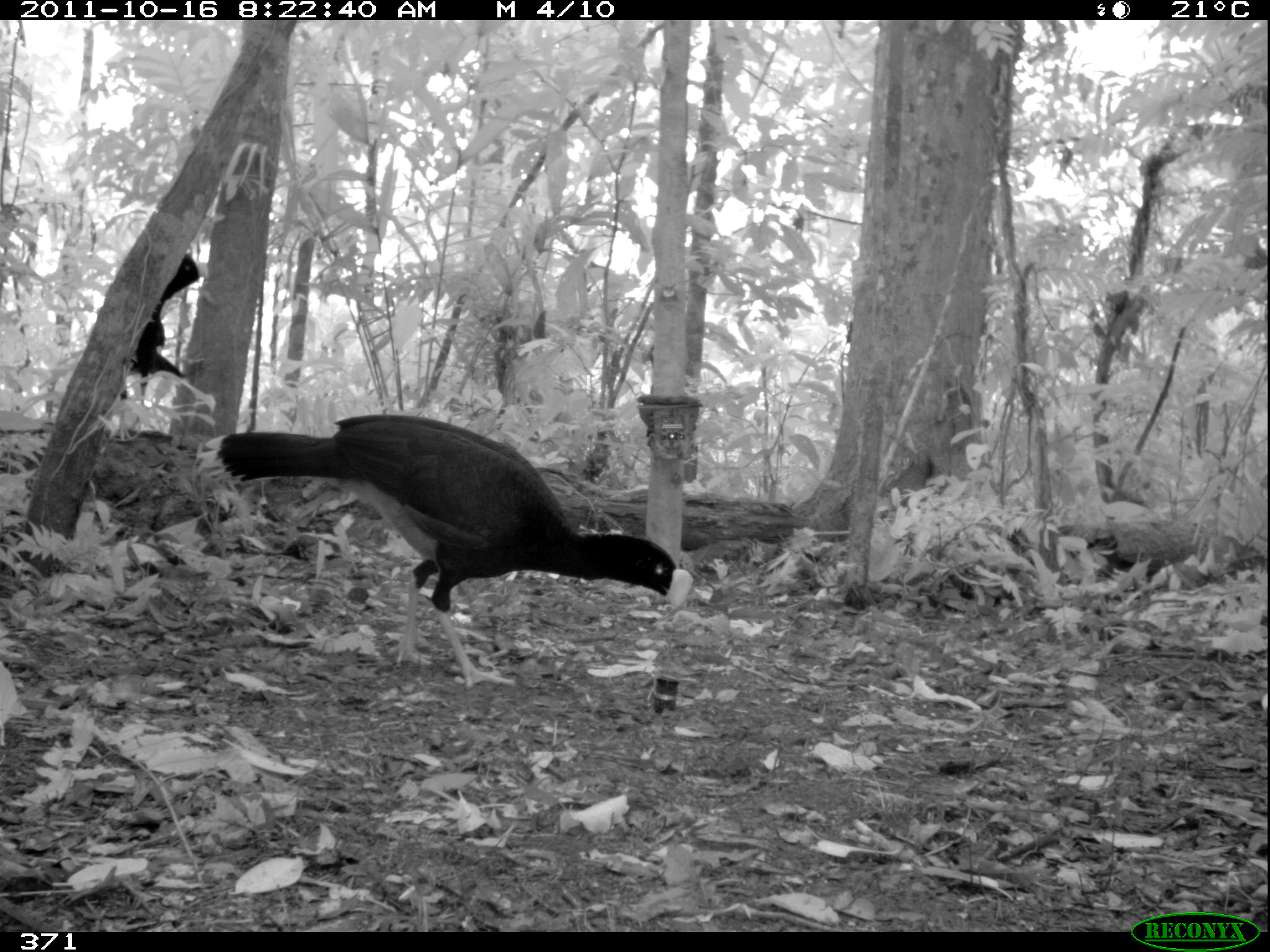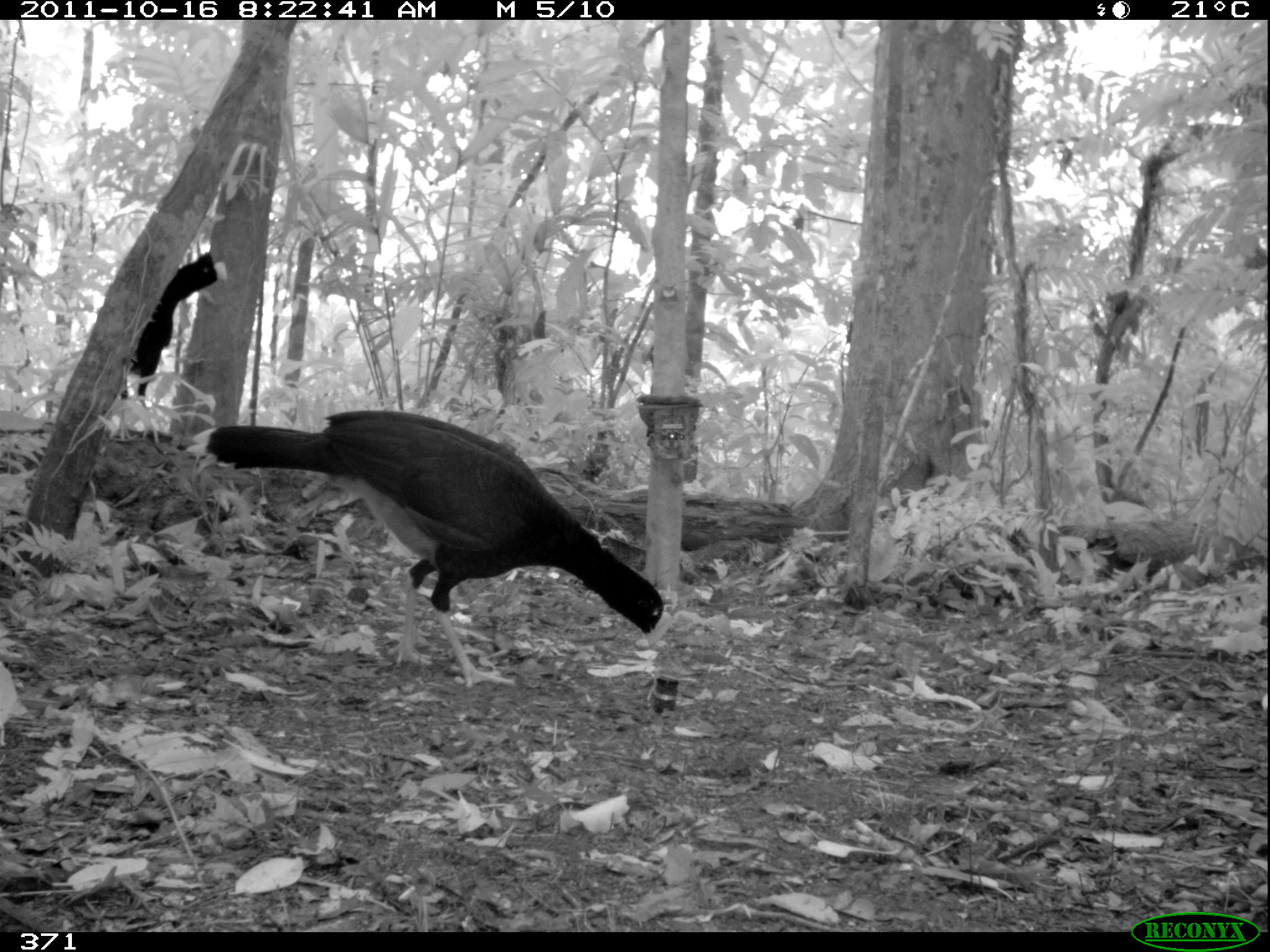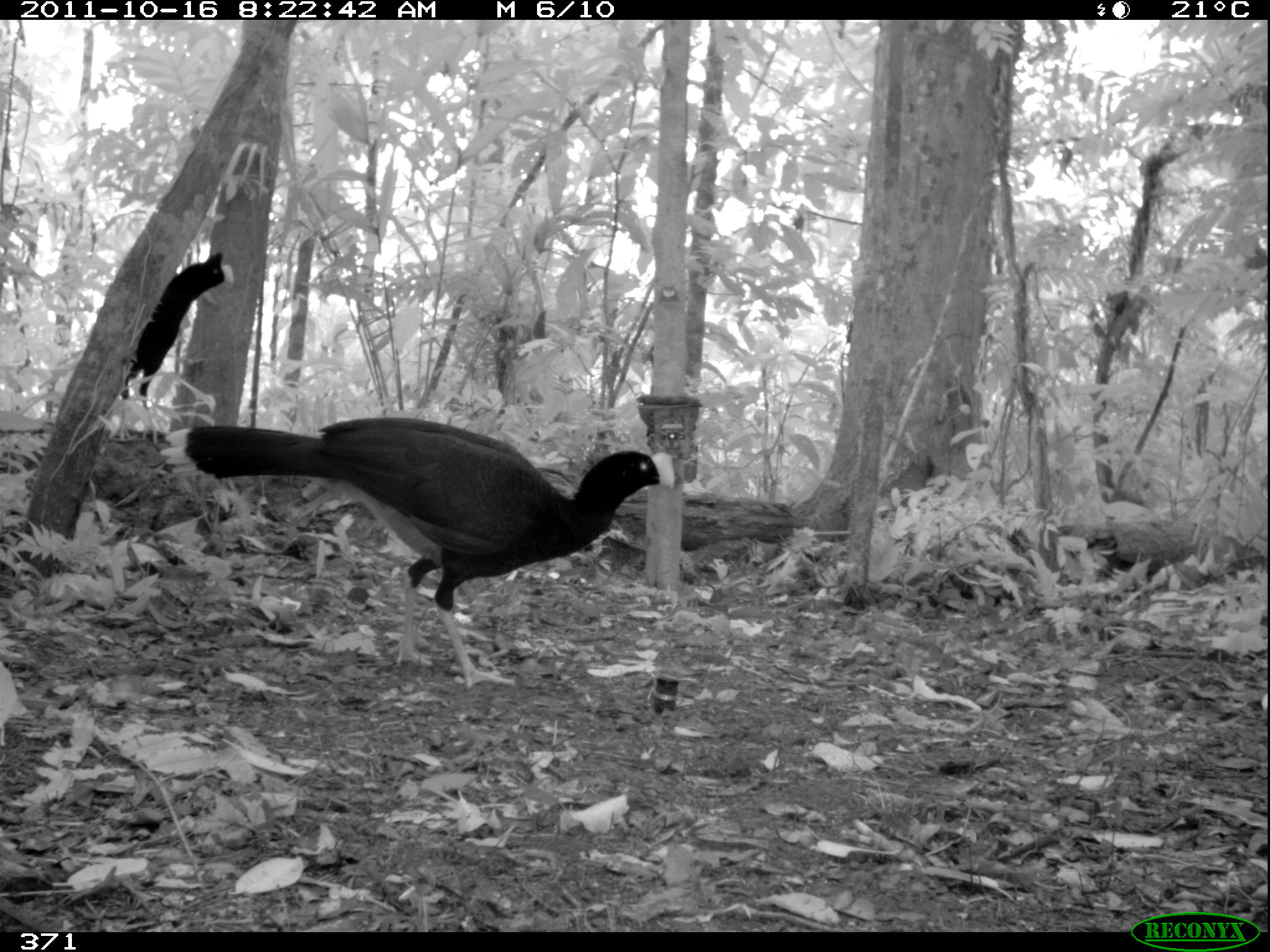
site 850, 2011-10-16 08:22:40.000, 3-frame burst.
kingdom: Animalia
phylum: Chordata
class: Aves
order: Galliformes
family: Cracidae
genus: Mitu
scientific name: Mitu tuberosum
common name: razor-billed curassow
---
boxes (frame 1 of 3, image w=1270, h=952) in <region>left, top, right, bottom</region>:
mitu tuberosum: <region>215, 410, 693, 690</region>; <region>103, 252, 200, 440</region>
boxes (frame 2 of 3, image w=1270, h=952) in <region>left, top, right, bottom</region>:
mitu tuberosum: <region>204, 406, 673, 692</region>; <region>105, 246, 229, 442</region>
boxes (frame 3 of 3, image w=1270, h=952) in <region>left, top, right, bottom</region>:
mitu tuberosum: <region>183, 409, 673, 688</region>; <region>88, 248, 234, 444</region>